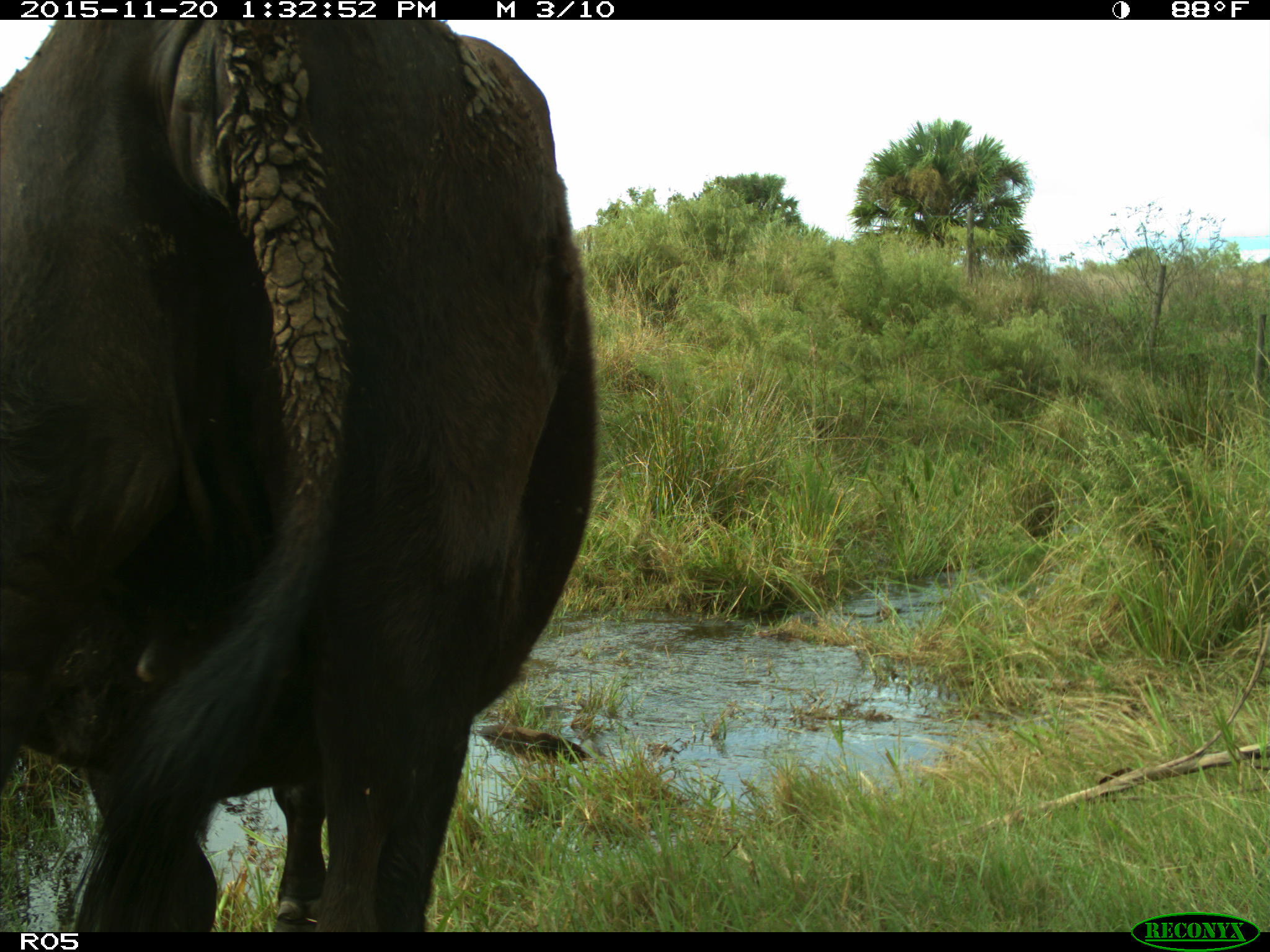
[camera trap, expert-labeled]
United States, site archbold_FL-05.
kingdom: Animalia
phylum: Chordata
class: Mammalia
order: Artiodactyla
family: Bovidae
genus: Bos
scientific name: Bos taurus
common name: domestic cow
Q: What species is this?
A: Bos taurus (domestic cow).